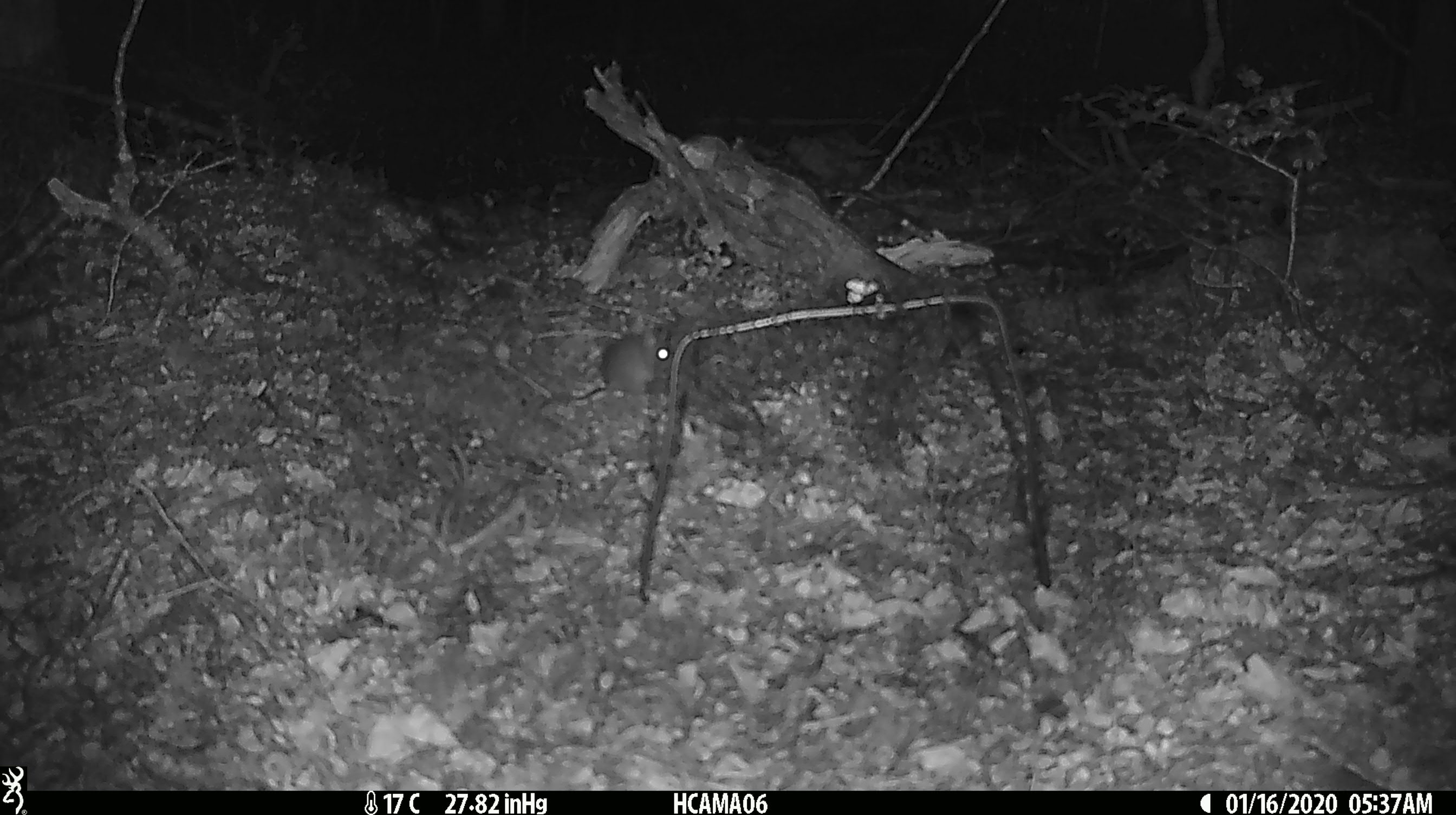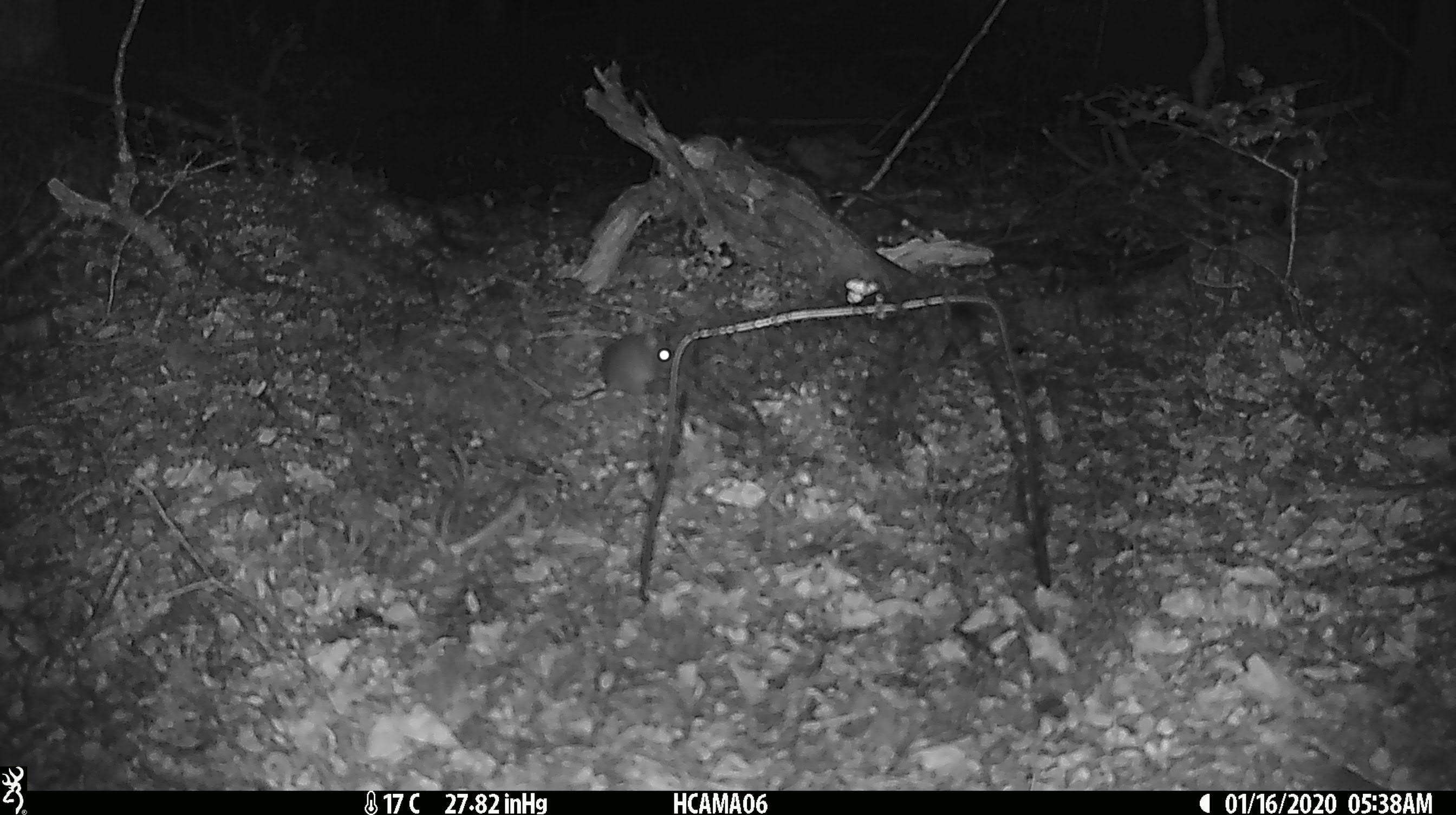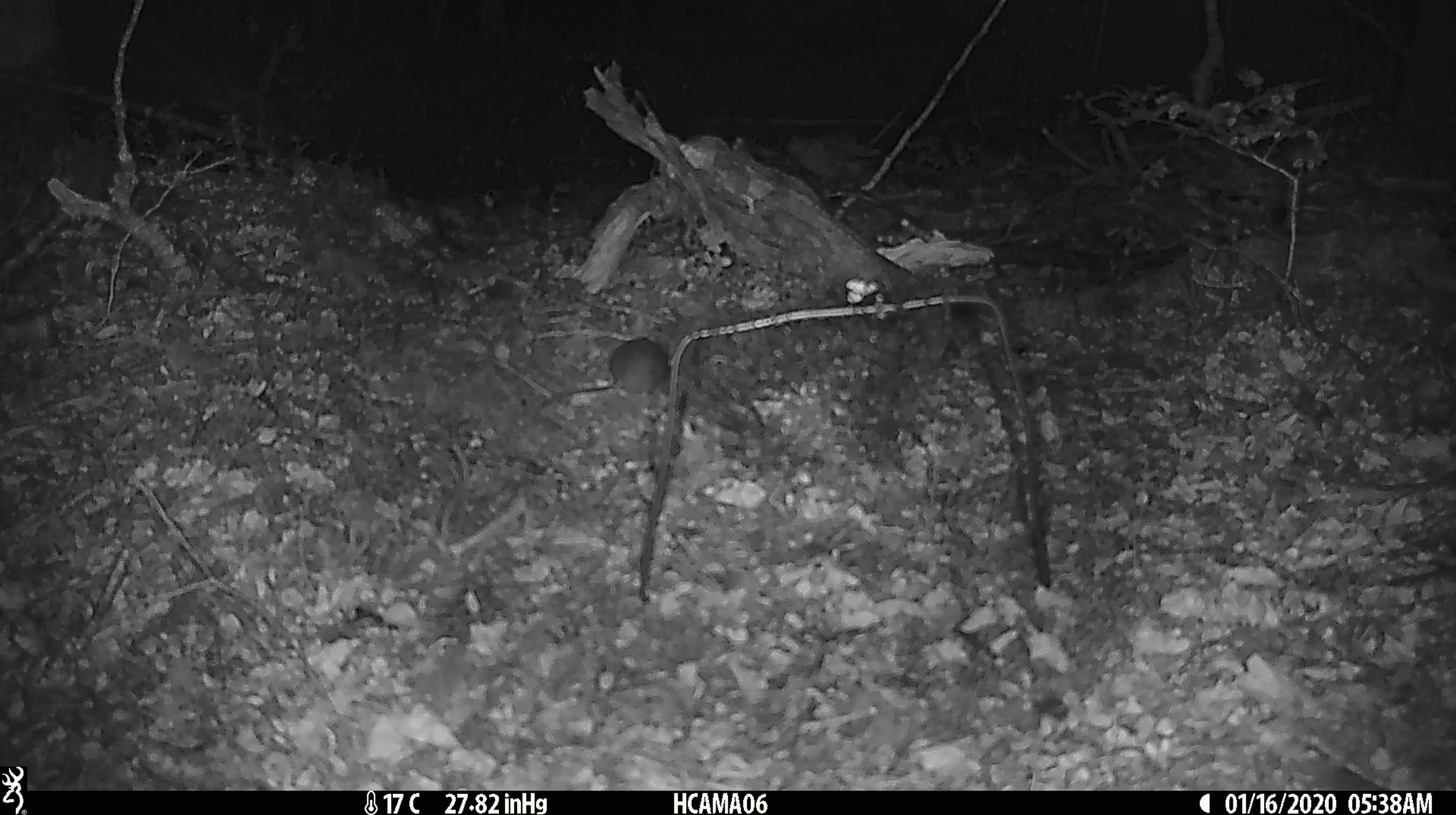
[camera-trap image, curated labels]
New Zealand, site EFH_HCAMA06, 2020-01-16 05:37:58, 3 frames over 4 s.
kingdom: Animalia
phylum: Chordata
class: Mammalia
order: Rodentia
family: Muridae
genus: Mus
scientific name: Mus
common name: mouse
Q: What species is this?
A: Mouse (Mus).